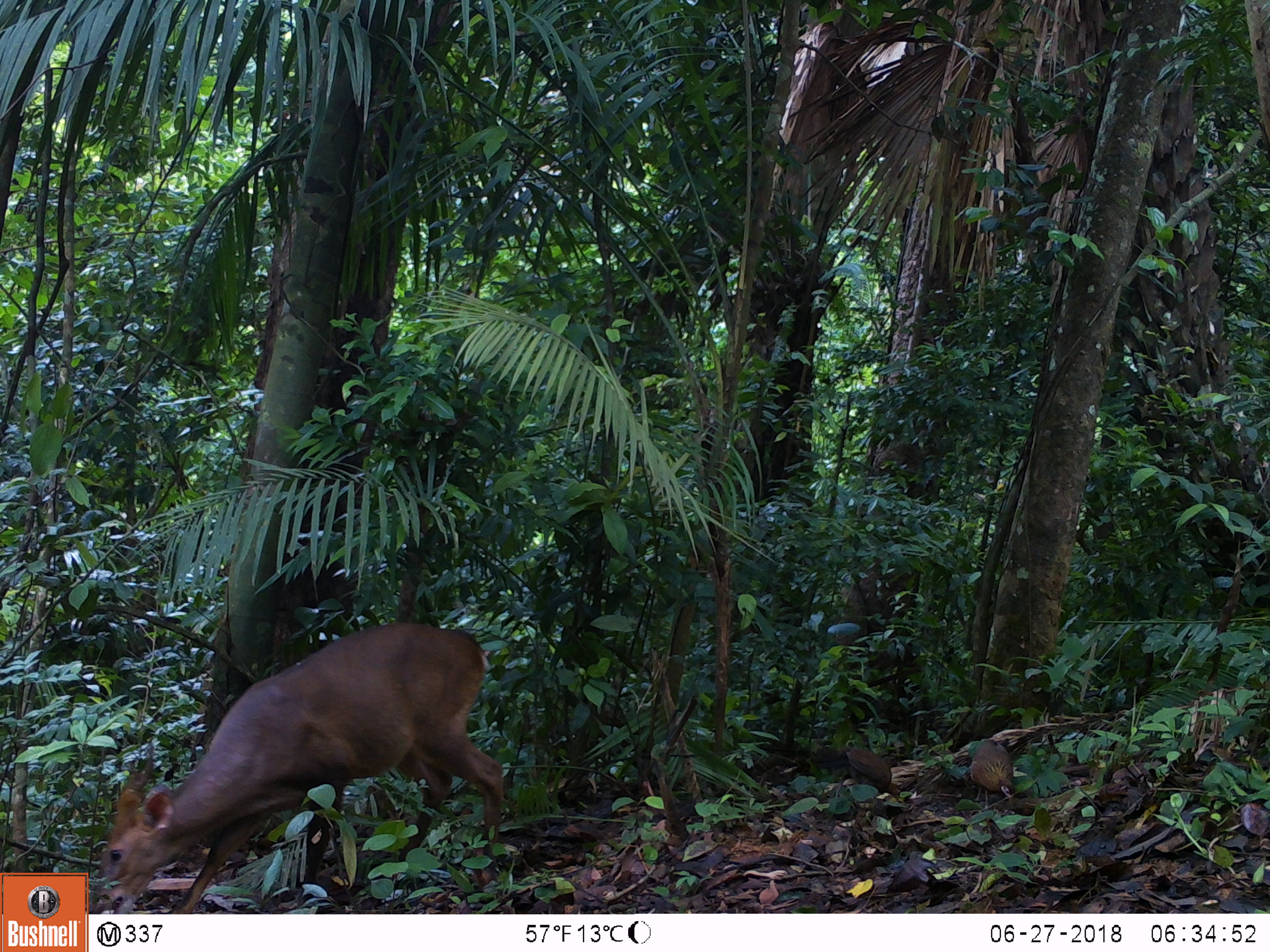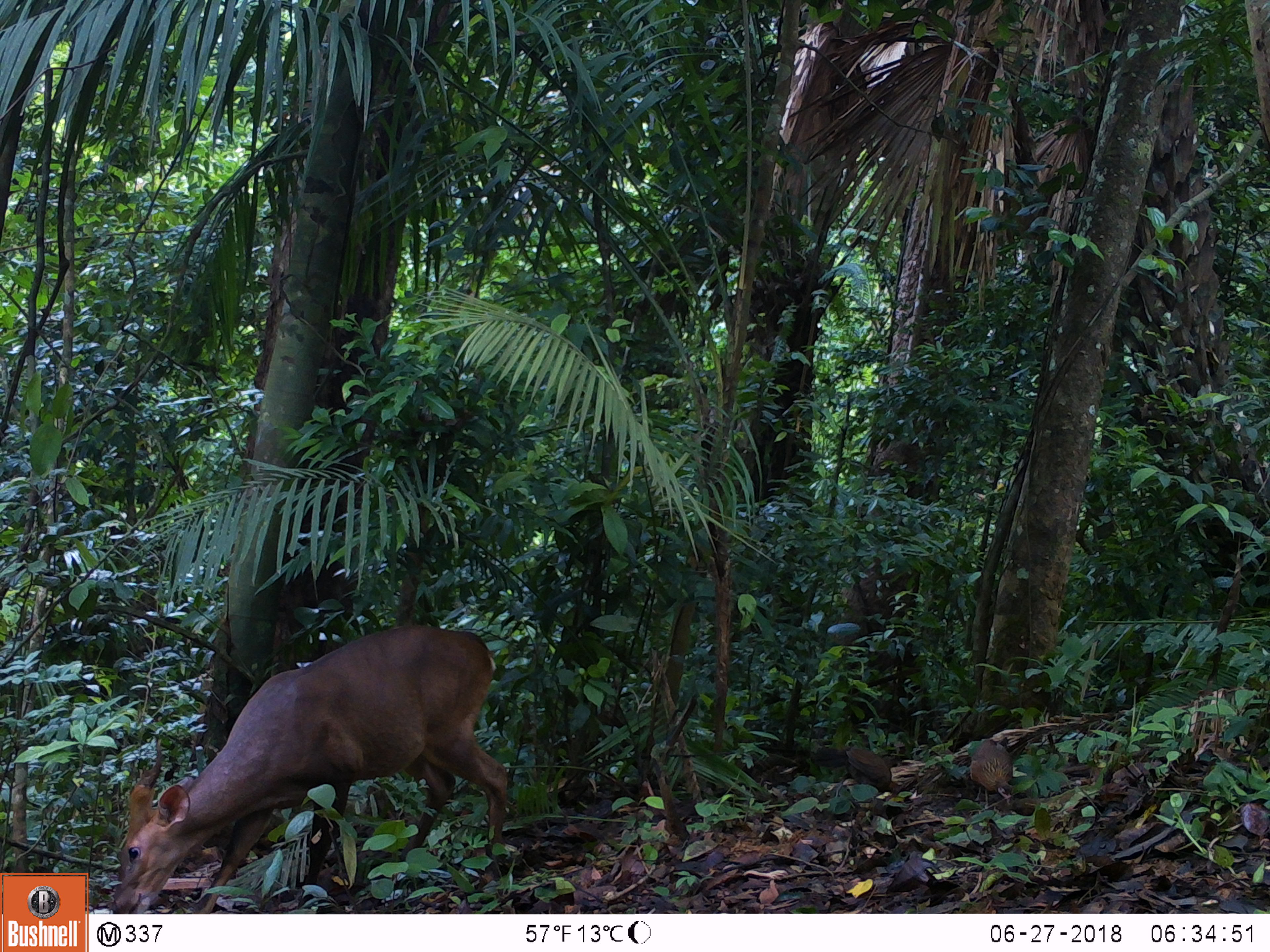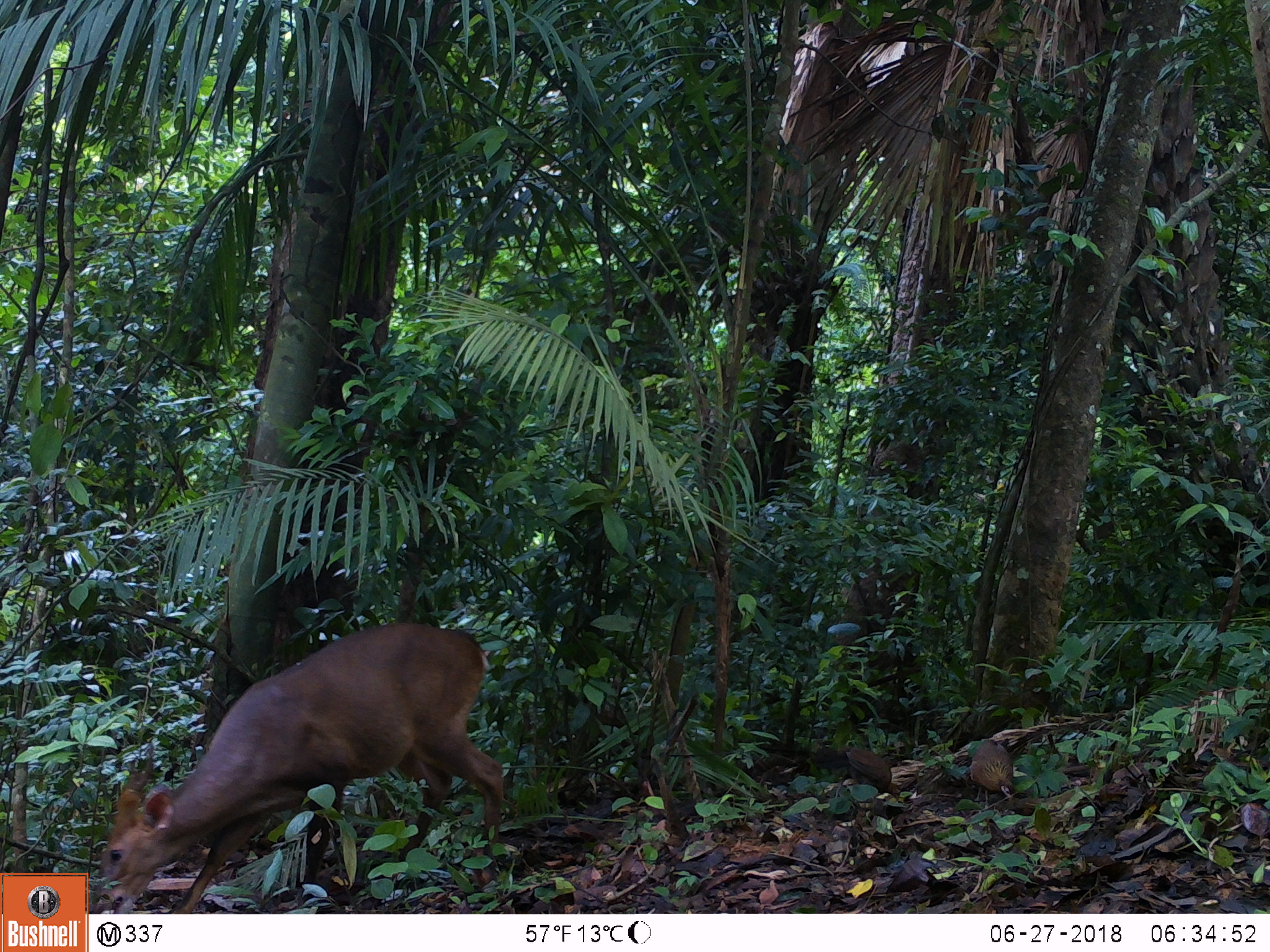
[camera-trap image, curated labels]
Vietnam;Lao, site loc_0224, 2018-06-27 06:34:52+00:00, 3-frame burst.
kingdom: Animalia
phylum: Chordata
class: Mammalia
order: Artiodactyla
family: Cervidae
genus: Muntiacus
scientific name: Muntiacus vuquangensis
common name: large-antlered muntjac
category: large antlered muntjac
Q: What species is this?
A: Large antlered muntjac (large-antlered muntjac) (Muntiacus vuquangensis).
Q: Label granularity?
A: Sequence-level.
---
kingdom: Animalia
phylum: Chordata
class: Aves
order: Galliformes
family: Phasianidae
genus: Gallus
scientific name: Gallus gallus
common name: red junglefowl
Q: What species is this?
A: Red junglefowl (Gallus gallus).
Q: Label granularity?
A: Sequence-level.